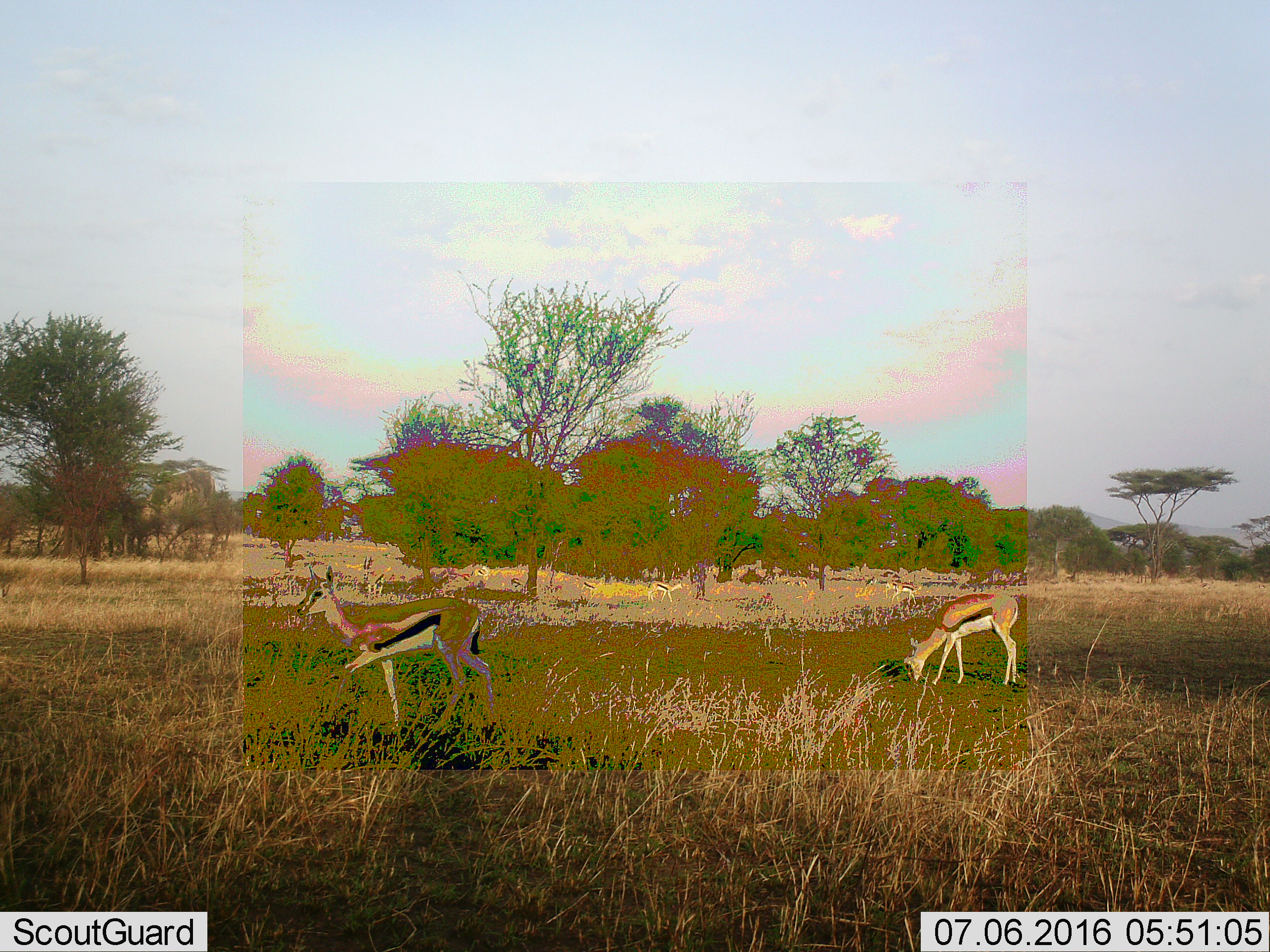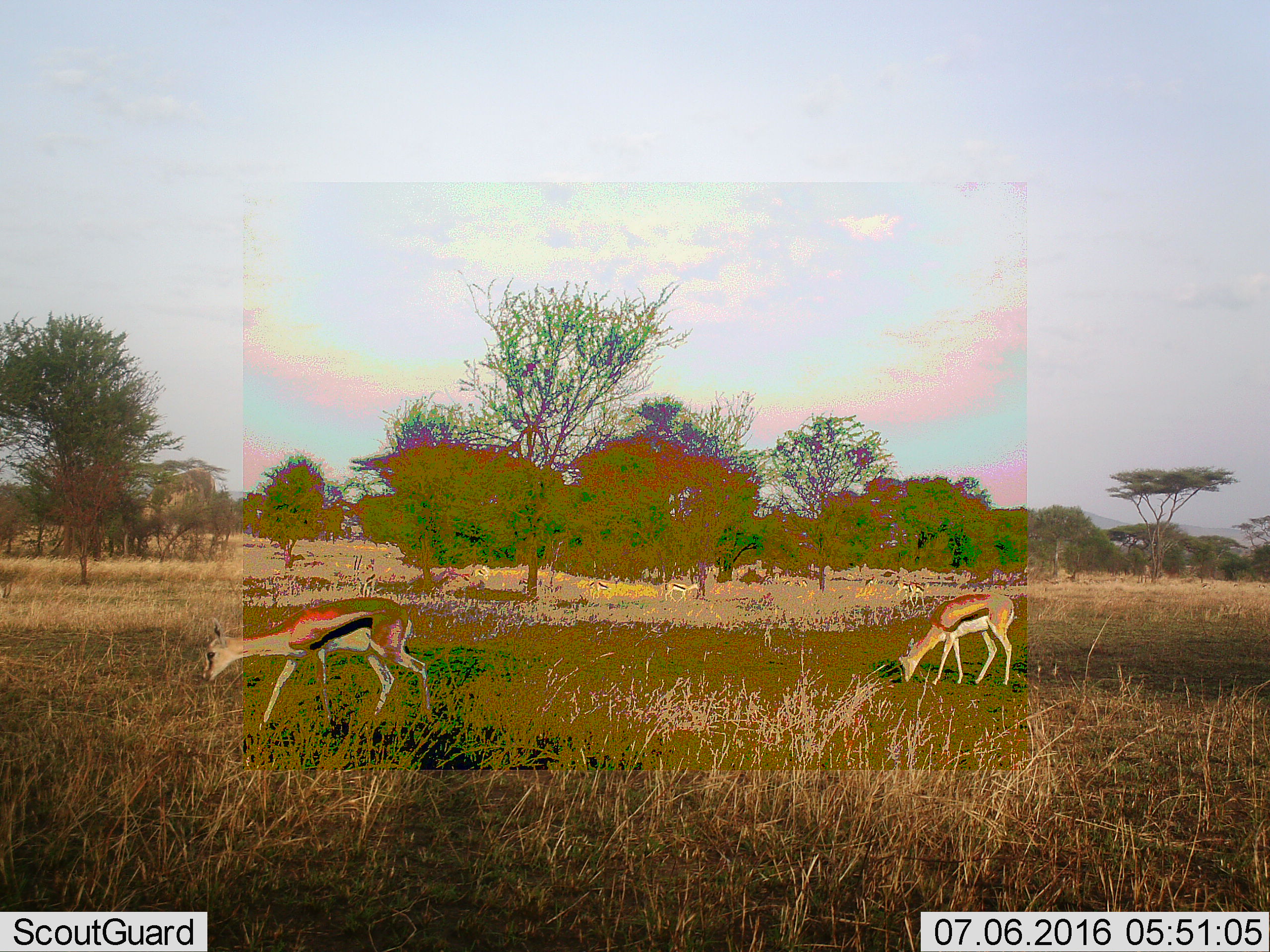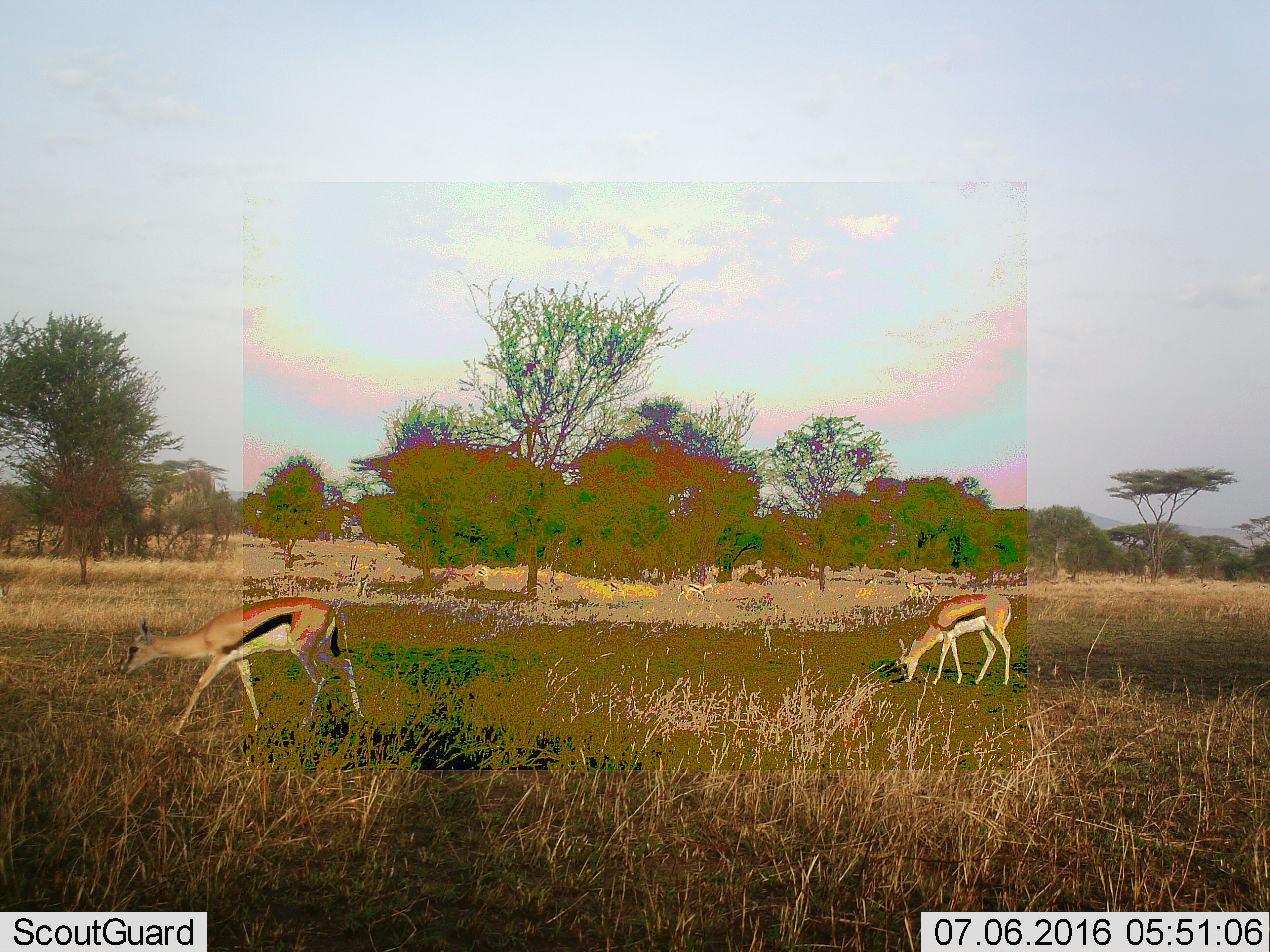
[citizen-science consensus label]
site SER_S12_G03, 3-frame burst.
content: unidentified animal